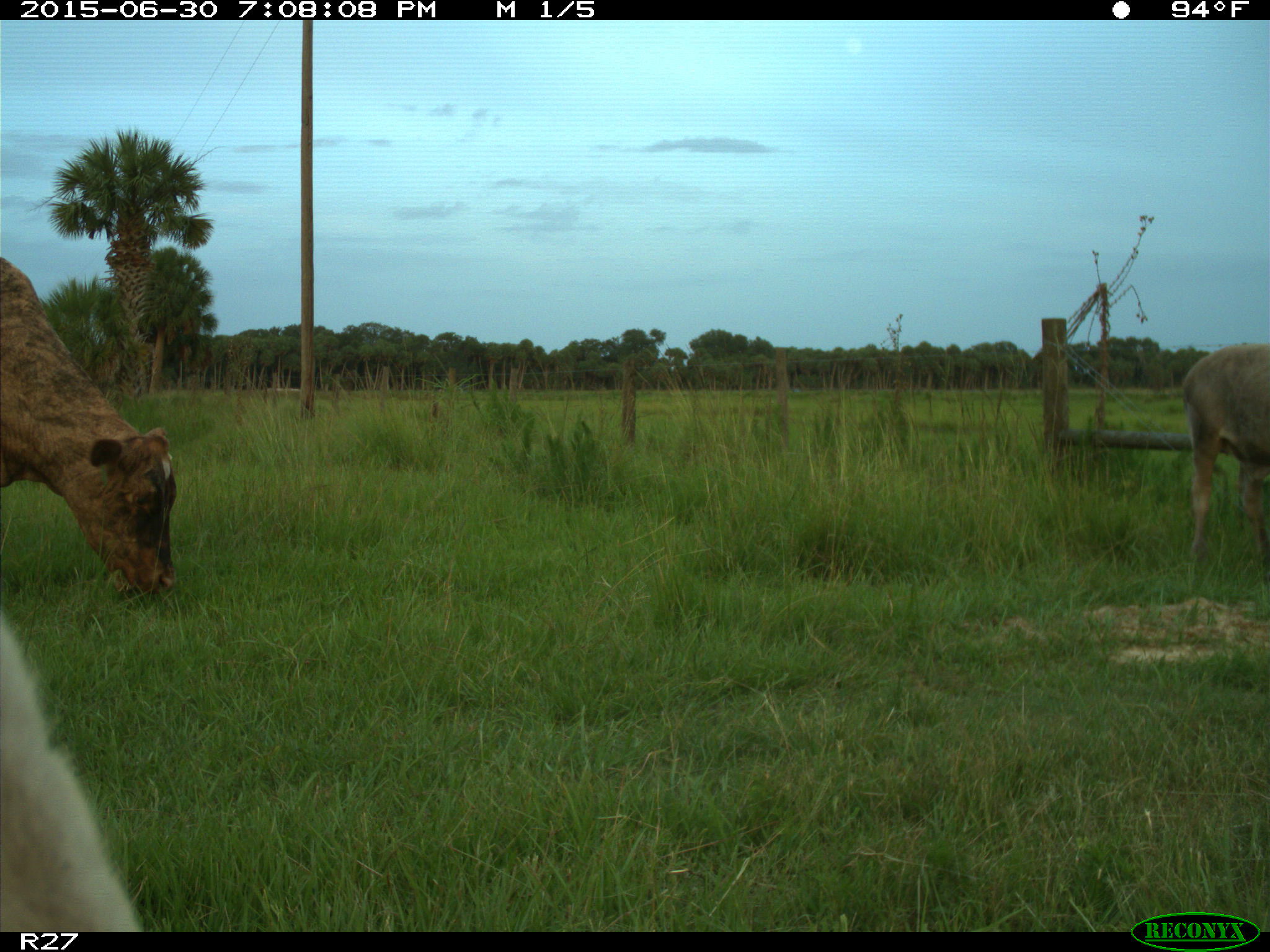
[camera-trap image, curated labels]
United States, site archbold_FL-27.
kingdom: Animalia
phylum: Chordata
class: Mammalia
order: Artiodactyla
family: Bovidae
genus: Bos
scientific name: Bos taurus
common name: domestic cow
Bos taurus (domestic cow).